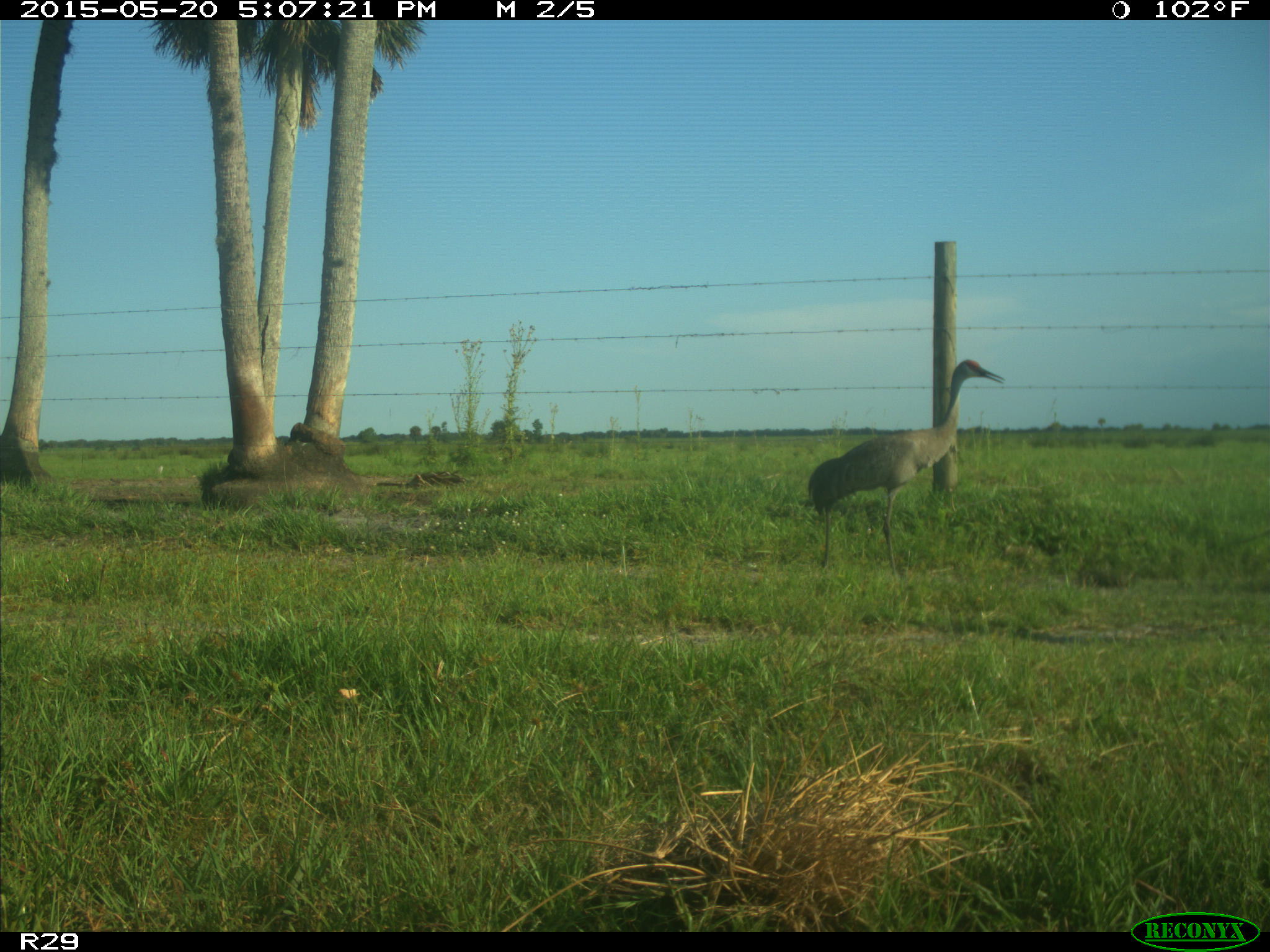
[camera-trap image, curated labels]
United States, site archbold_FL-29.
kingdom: Animalia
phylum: Chordata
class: Aves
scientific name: Aves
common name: birds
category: unidentified bird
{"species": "unidentified bird (birds) (Aves)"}